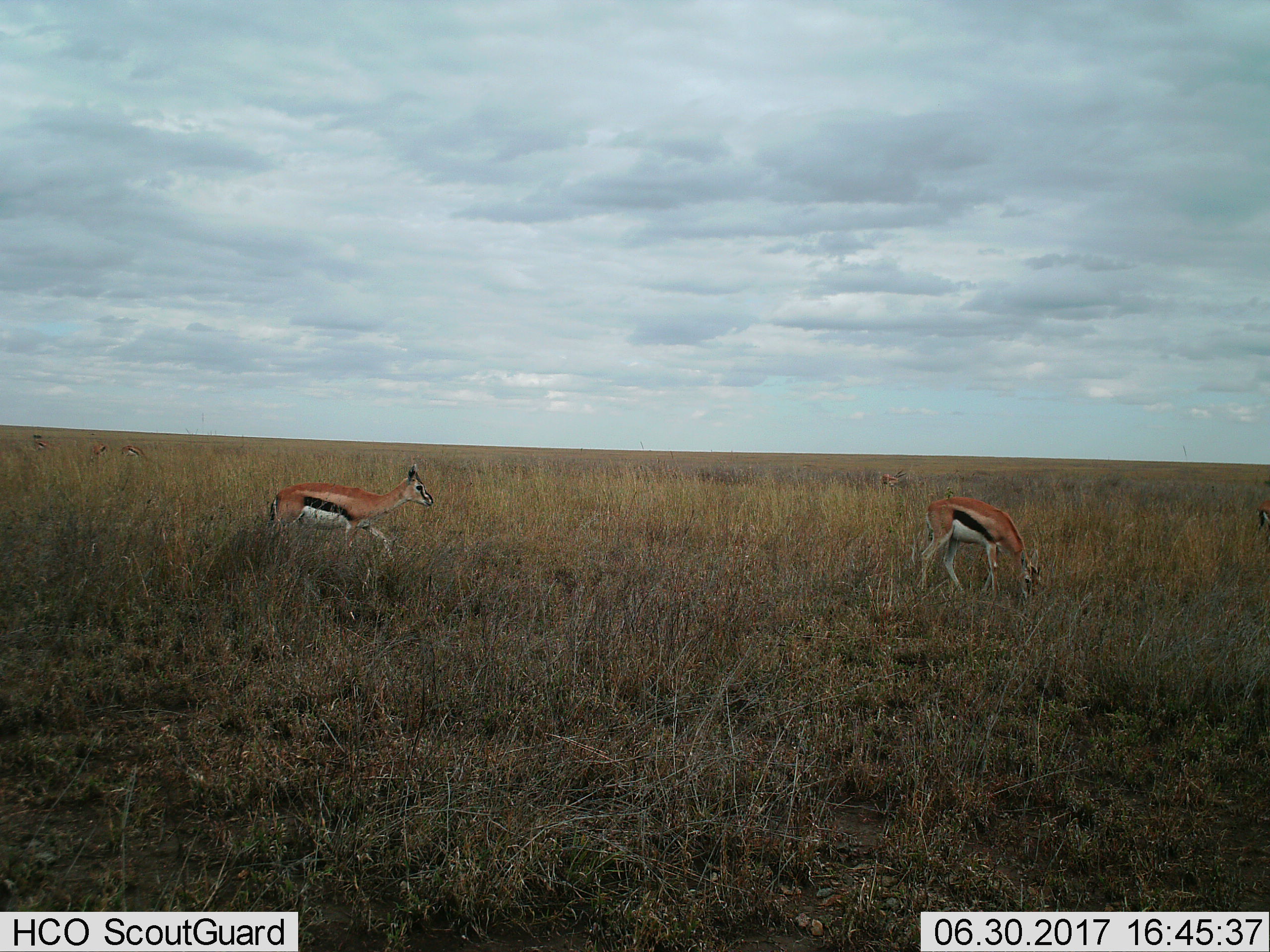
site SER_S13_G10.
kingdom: Animalia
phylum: Chordata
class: Mammalia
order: Artiodactyla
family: Bovidae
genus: Eudorcas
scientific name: Eudorcas thomsonii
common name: thomson's gazelle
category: gazellethomsons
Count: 7.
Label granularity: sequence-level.